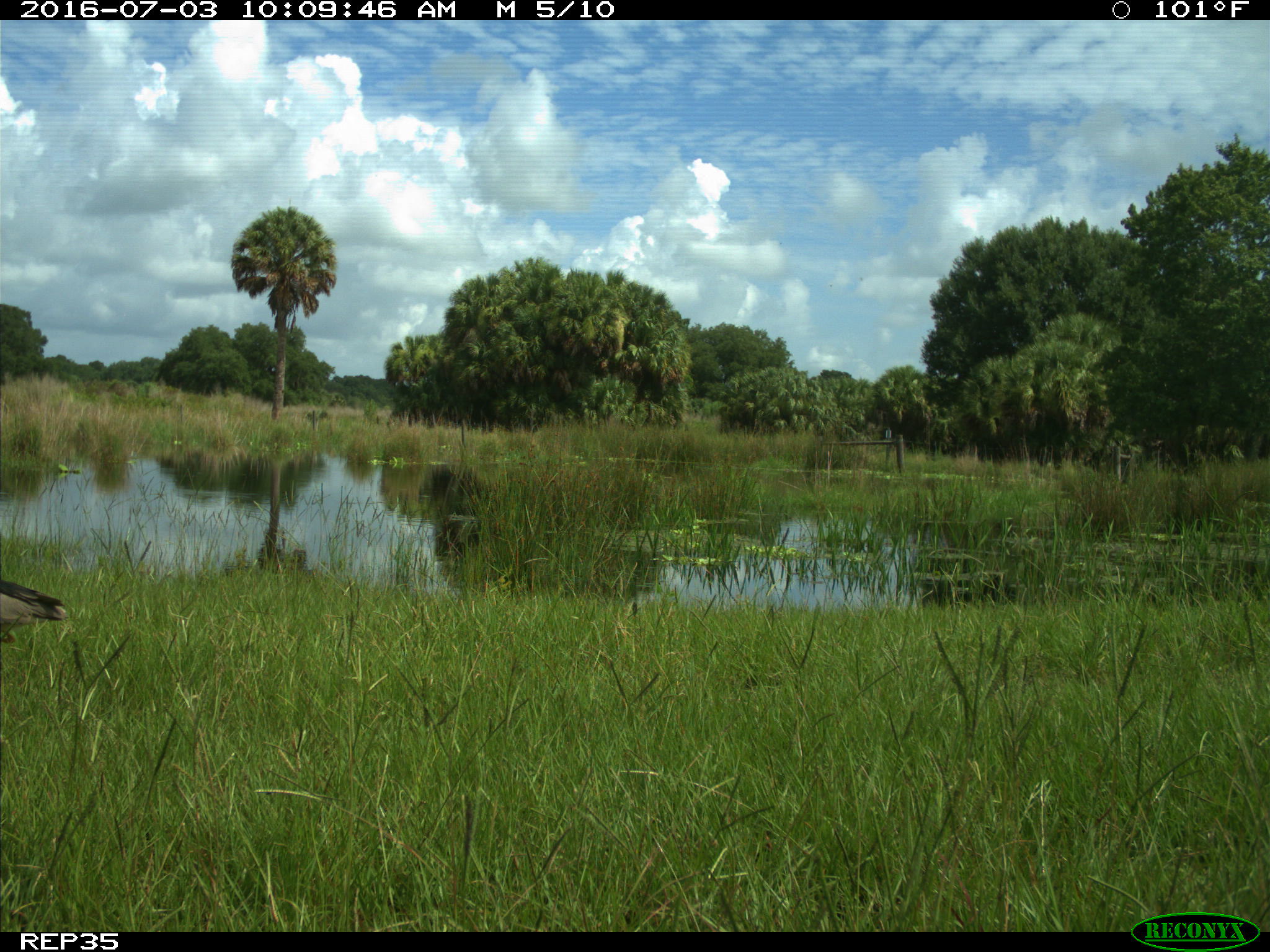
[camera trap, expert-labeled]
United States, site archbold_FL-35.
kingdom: Animalia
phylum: Chordata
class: Aves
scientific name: Aves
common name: birds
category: unidentified bird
Unidentified bird (birds) (Aves).